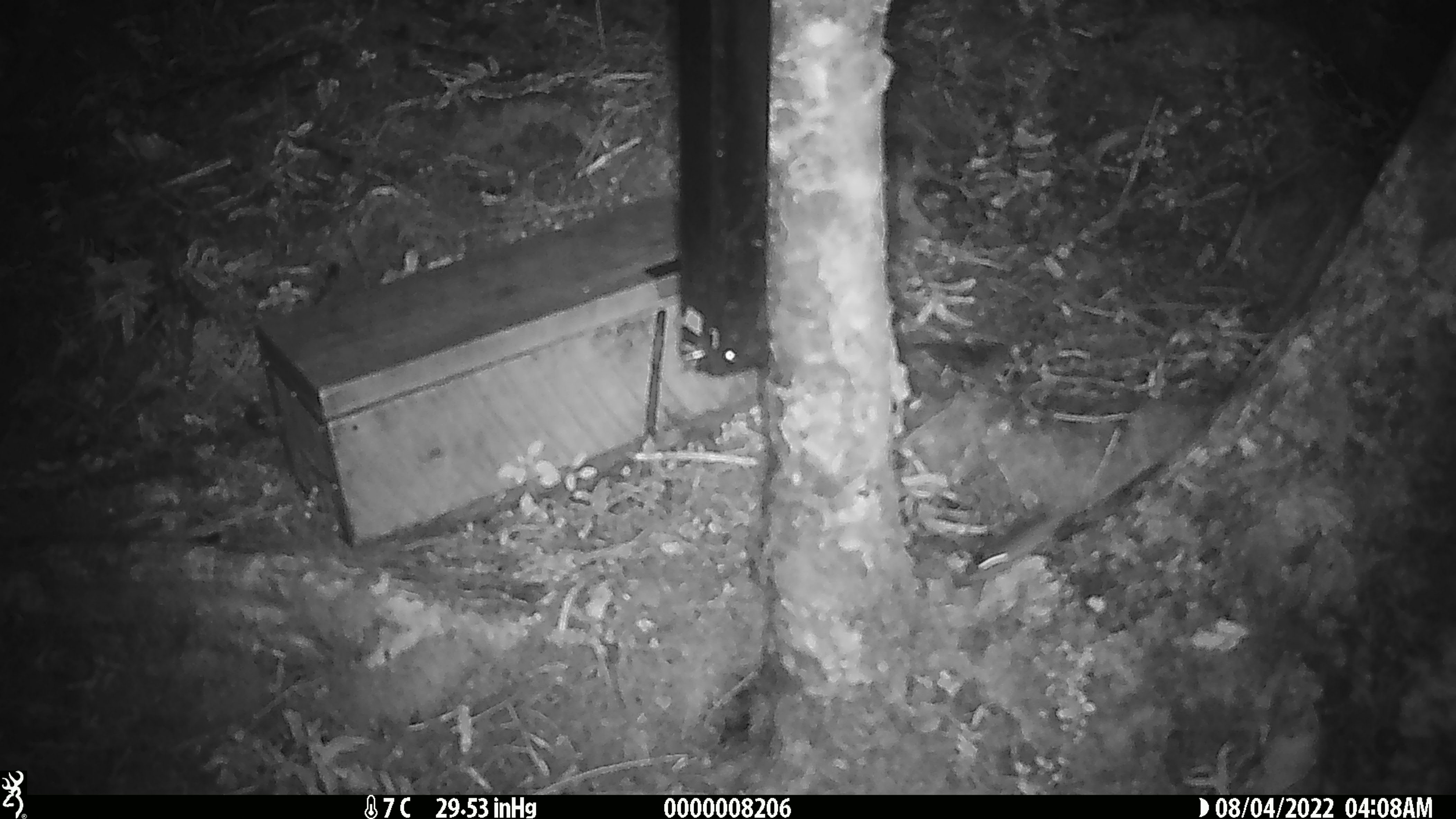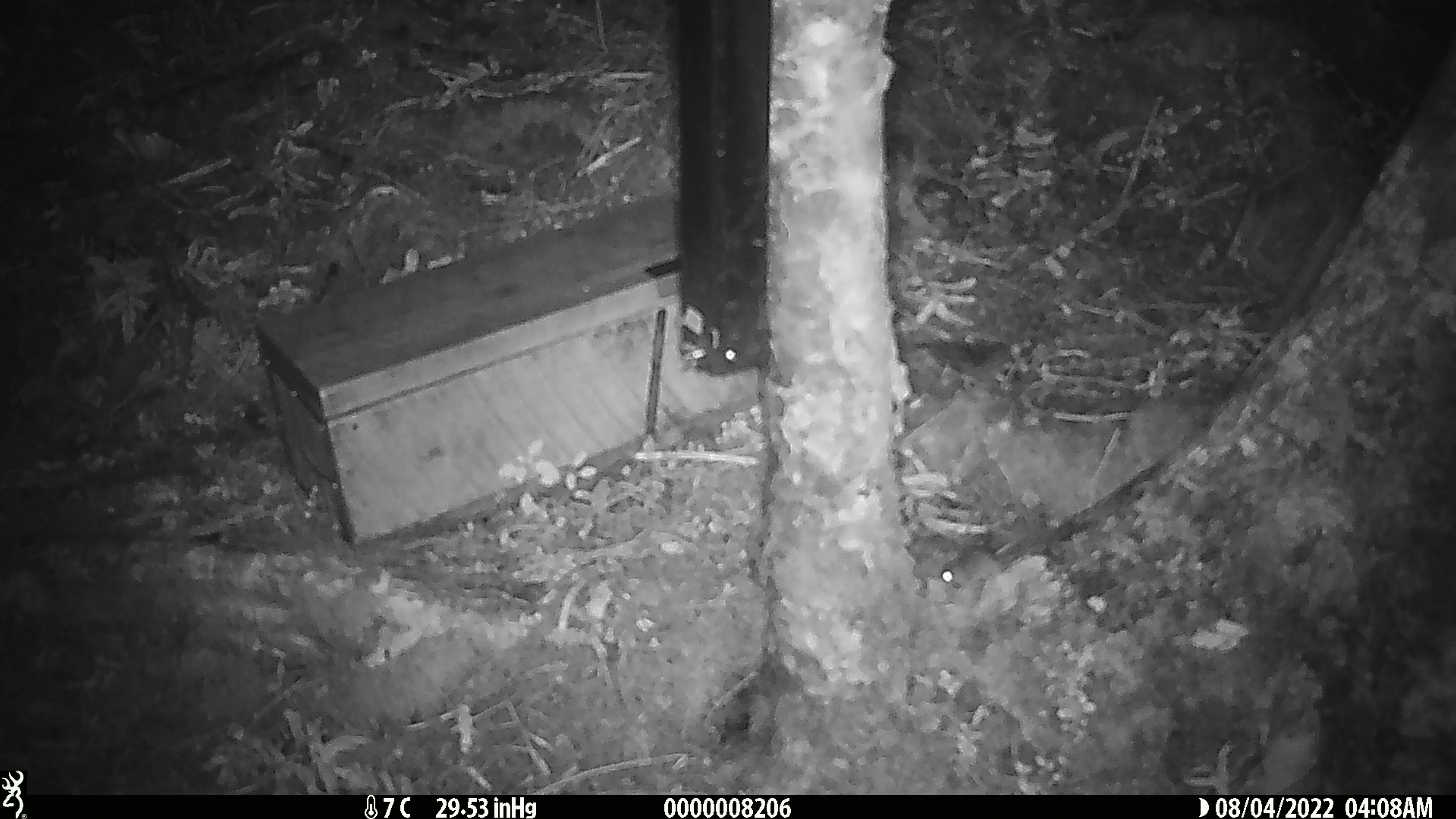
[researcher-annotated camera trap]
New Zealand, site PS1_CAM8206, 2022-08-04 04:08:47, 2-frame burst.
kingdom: Animalia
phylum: Chordata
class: Mammalia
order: Rodentia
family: Muridae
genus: Mus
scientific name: Mus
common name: mouse